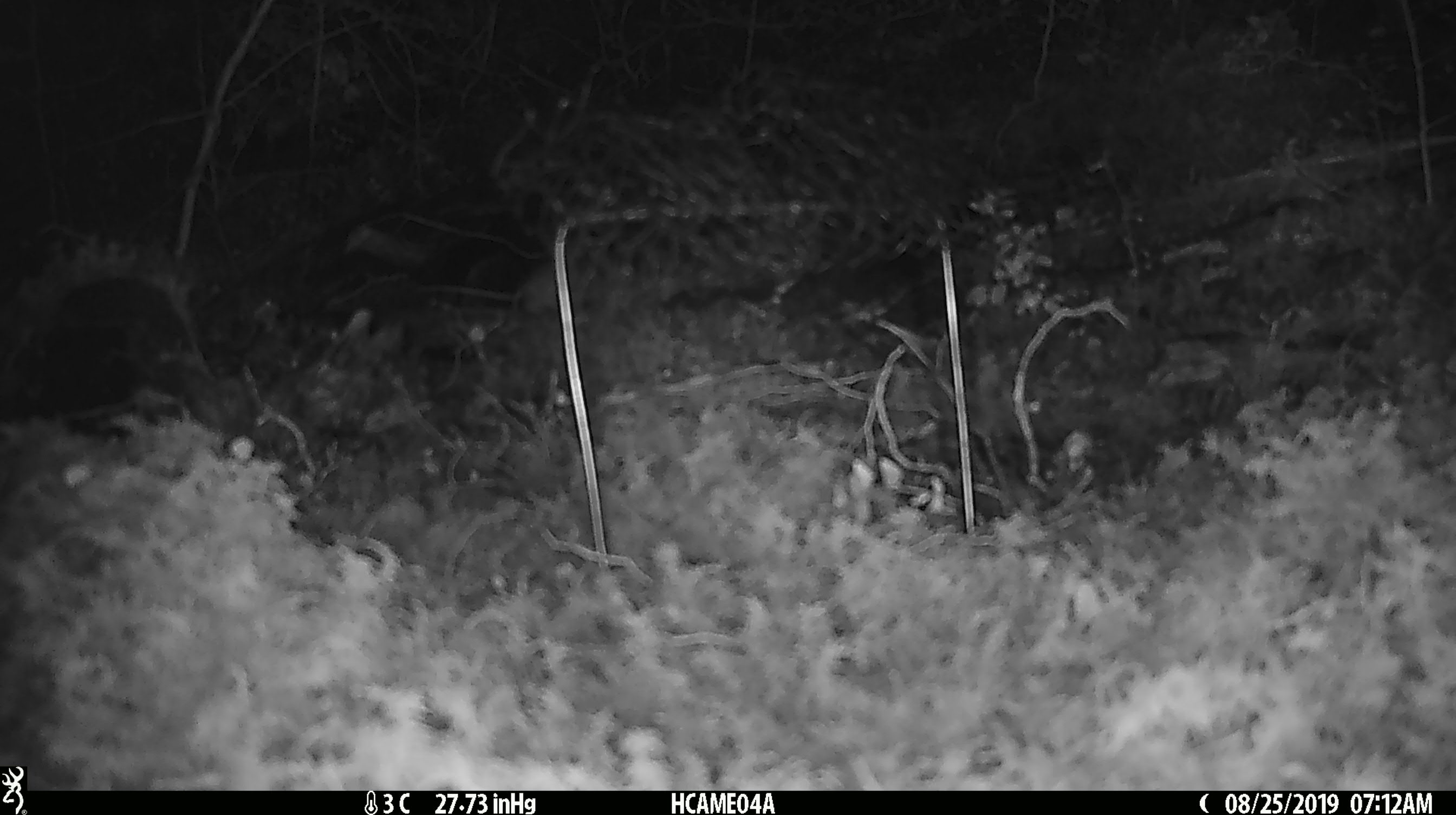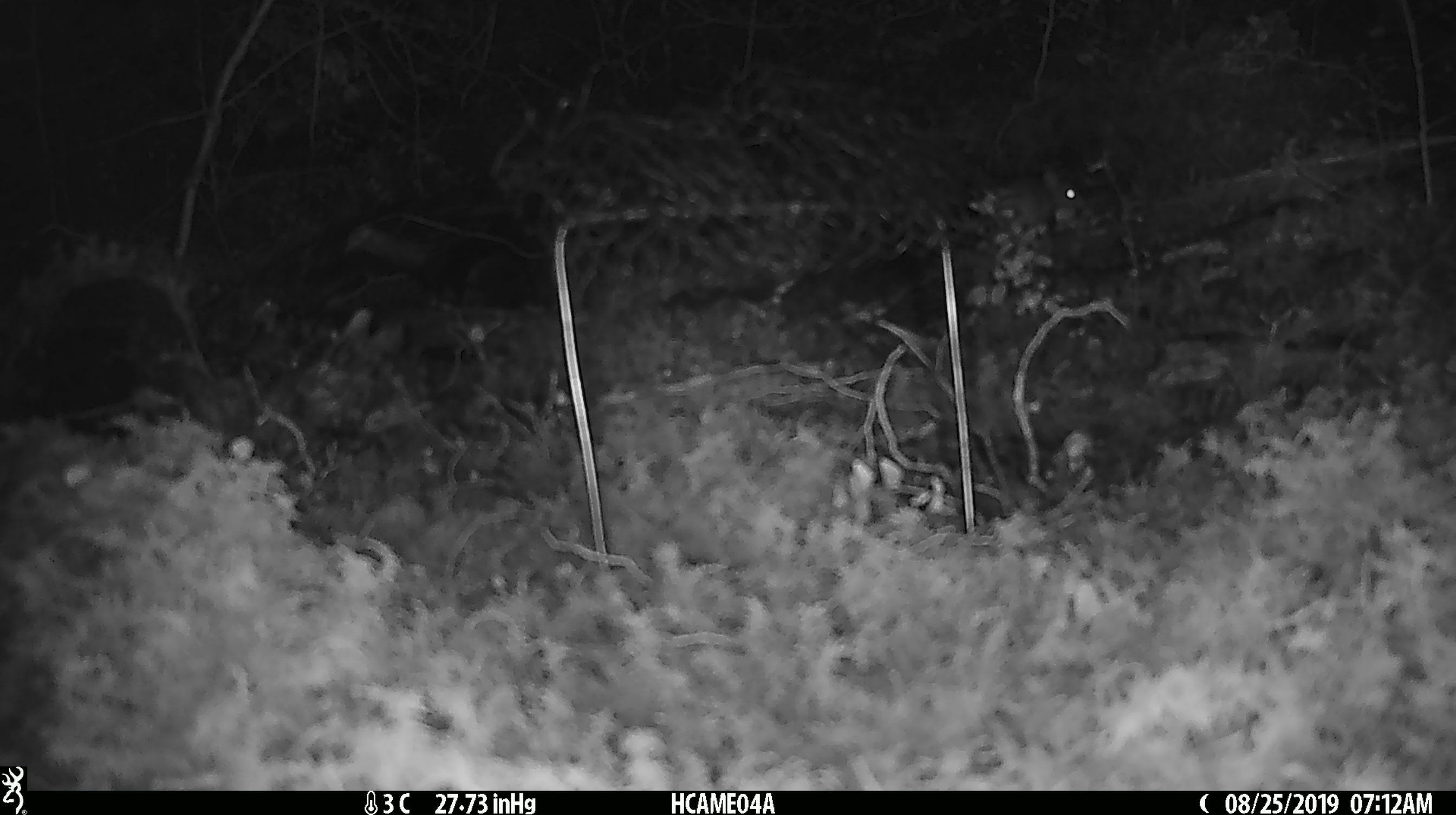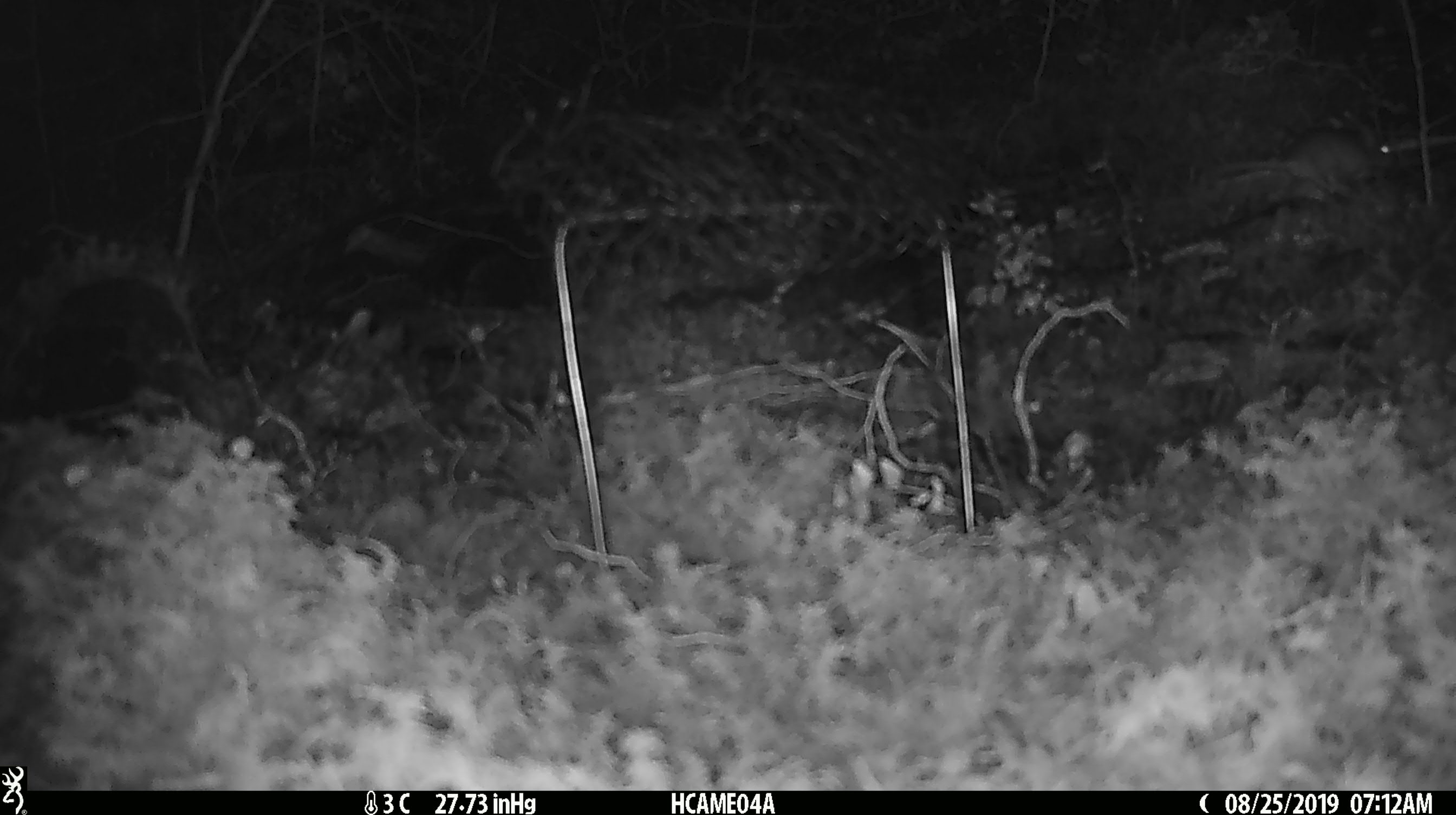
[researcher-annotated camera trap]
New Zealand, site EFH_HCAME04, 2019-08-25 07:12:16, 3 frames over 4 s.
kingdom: Animalia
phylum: Chordata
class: Mammalia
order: Rodentia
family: Muridae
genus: Mus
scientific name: Mus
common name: mouse